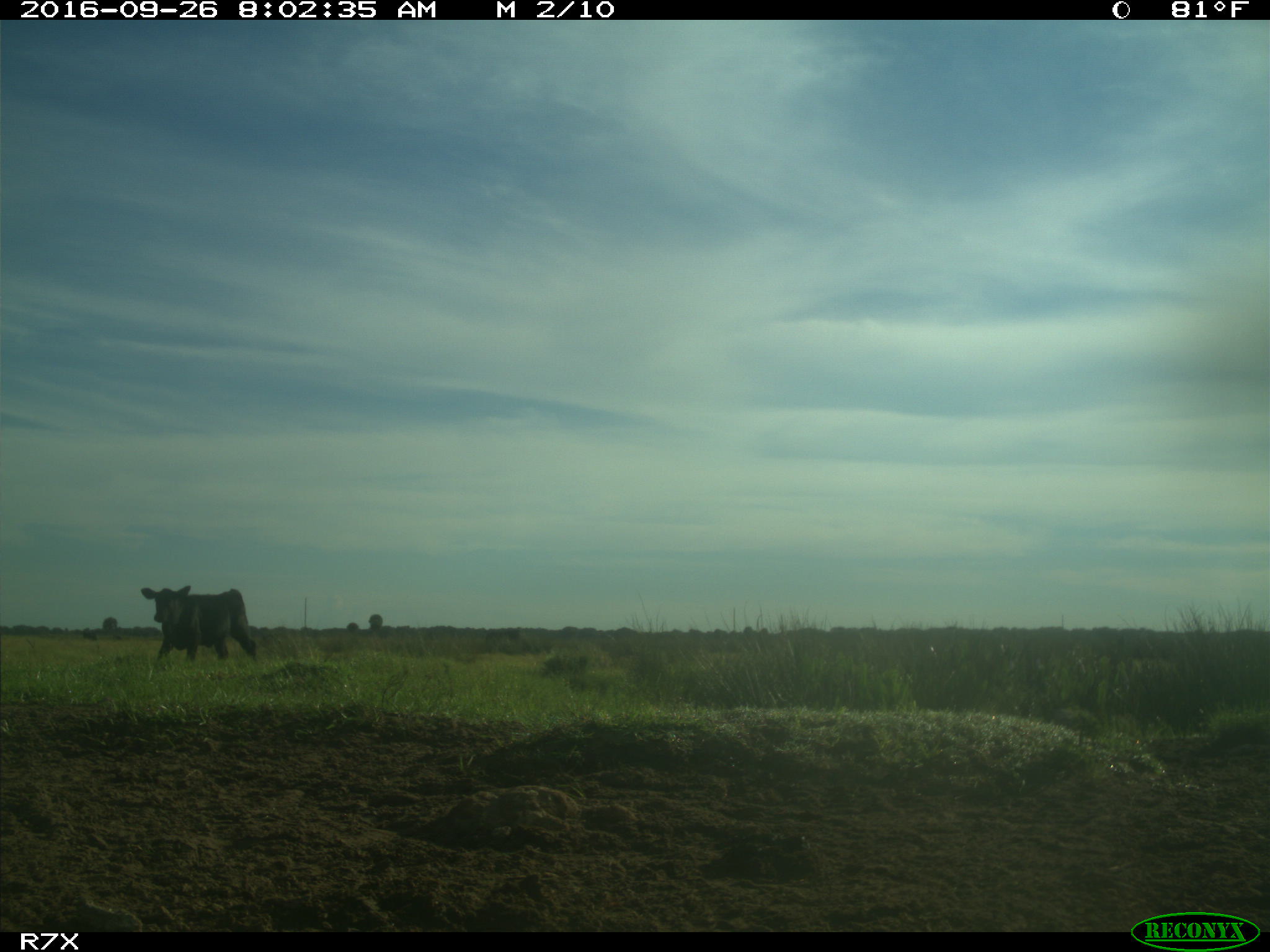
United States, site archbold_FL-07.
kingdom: Animalia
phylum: Chordata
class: Mammalia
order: Artiodactyla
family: Bovidae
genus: Bos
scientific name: Bos taurus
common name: domestic cow